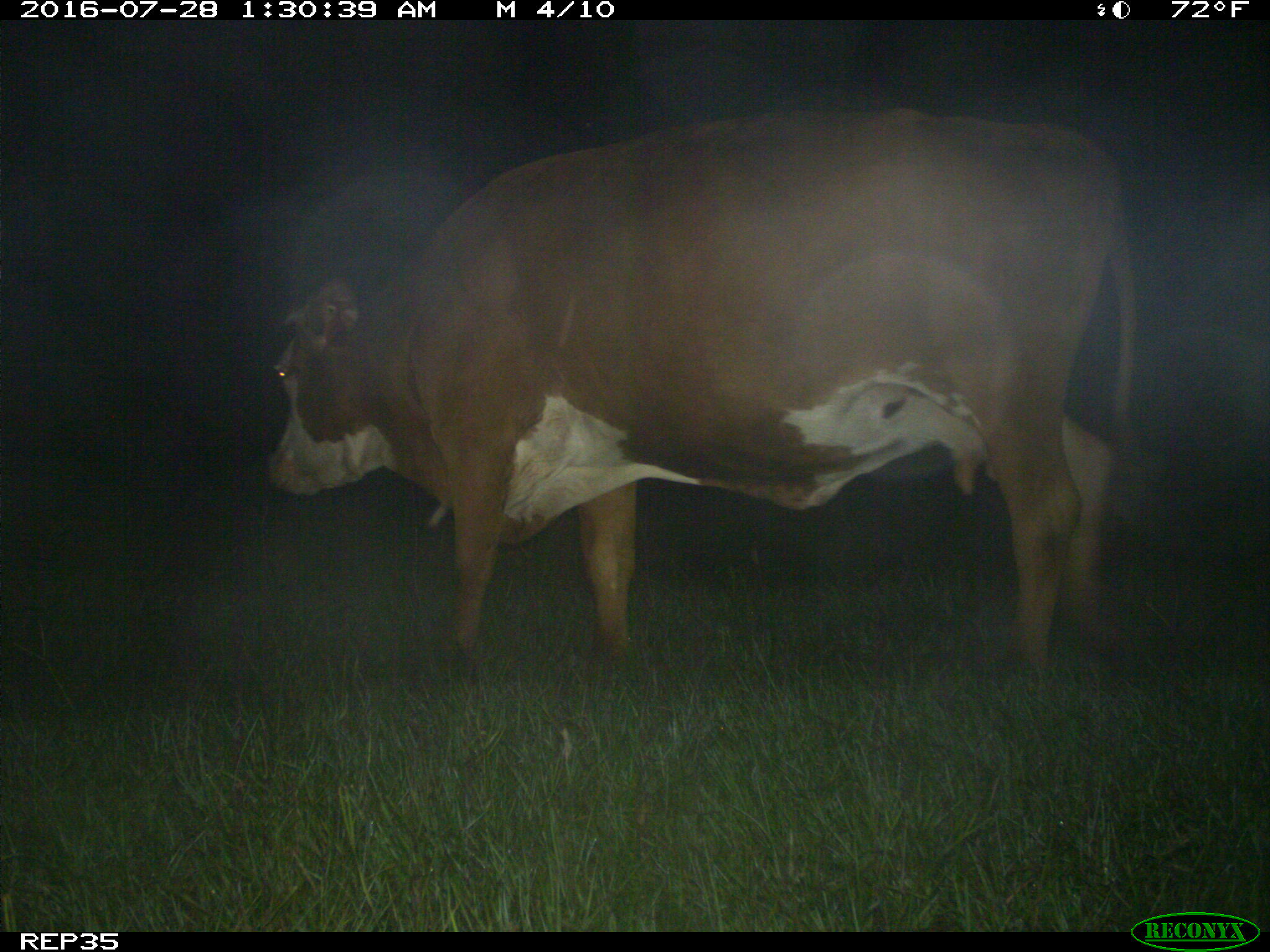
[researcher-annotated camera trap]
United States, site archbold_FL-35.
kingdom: Animalia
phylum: Chordata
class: Mammalia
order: Artiodactyla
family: Bovidae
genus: Bos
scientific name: Bos taurus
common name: domestic cow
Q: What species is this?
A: Bos taurus (domestic cow).